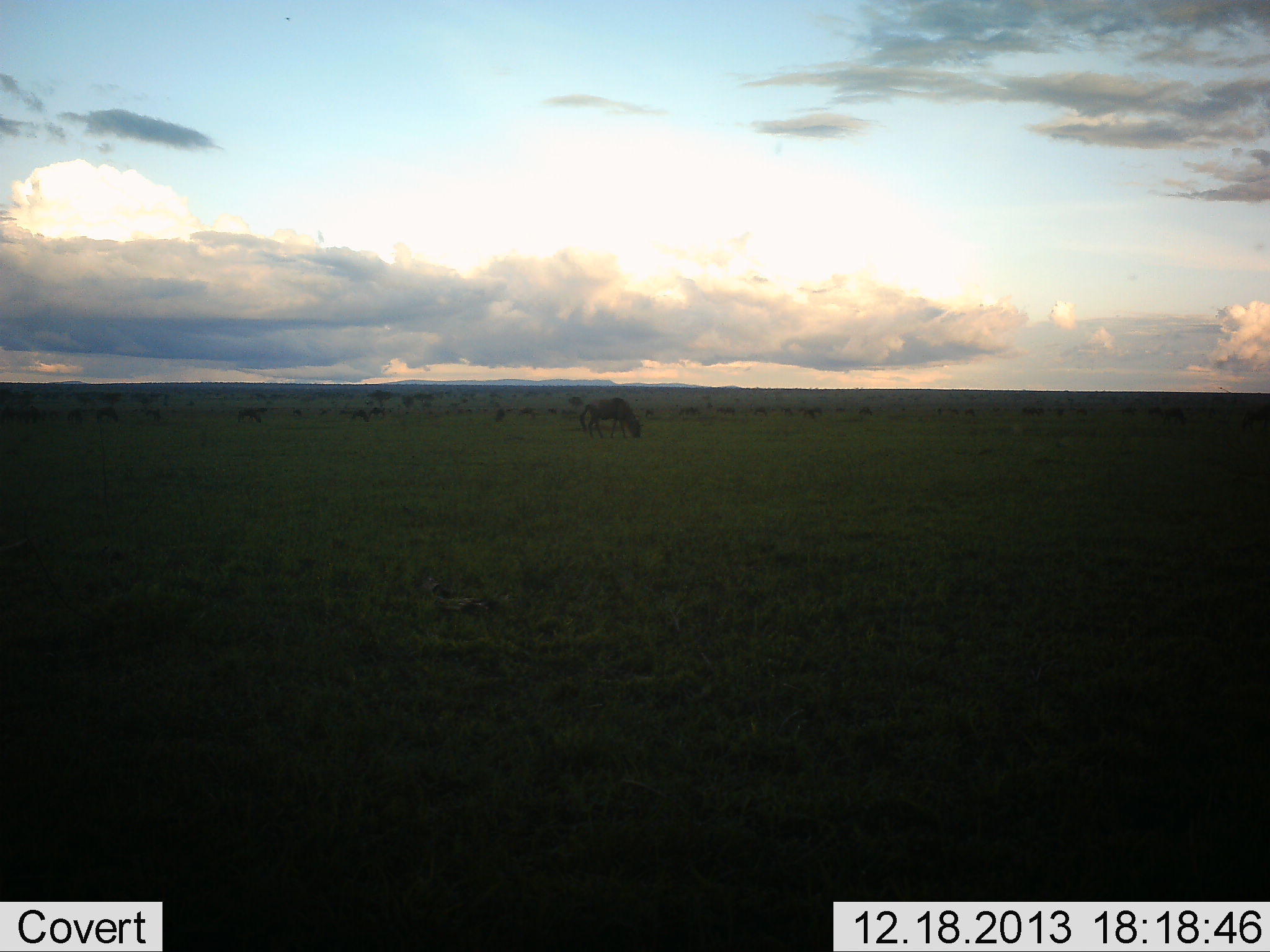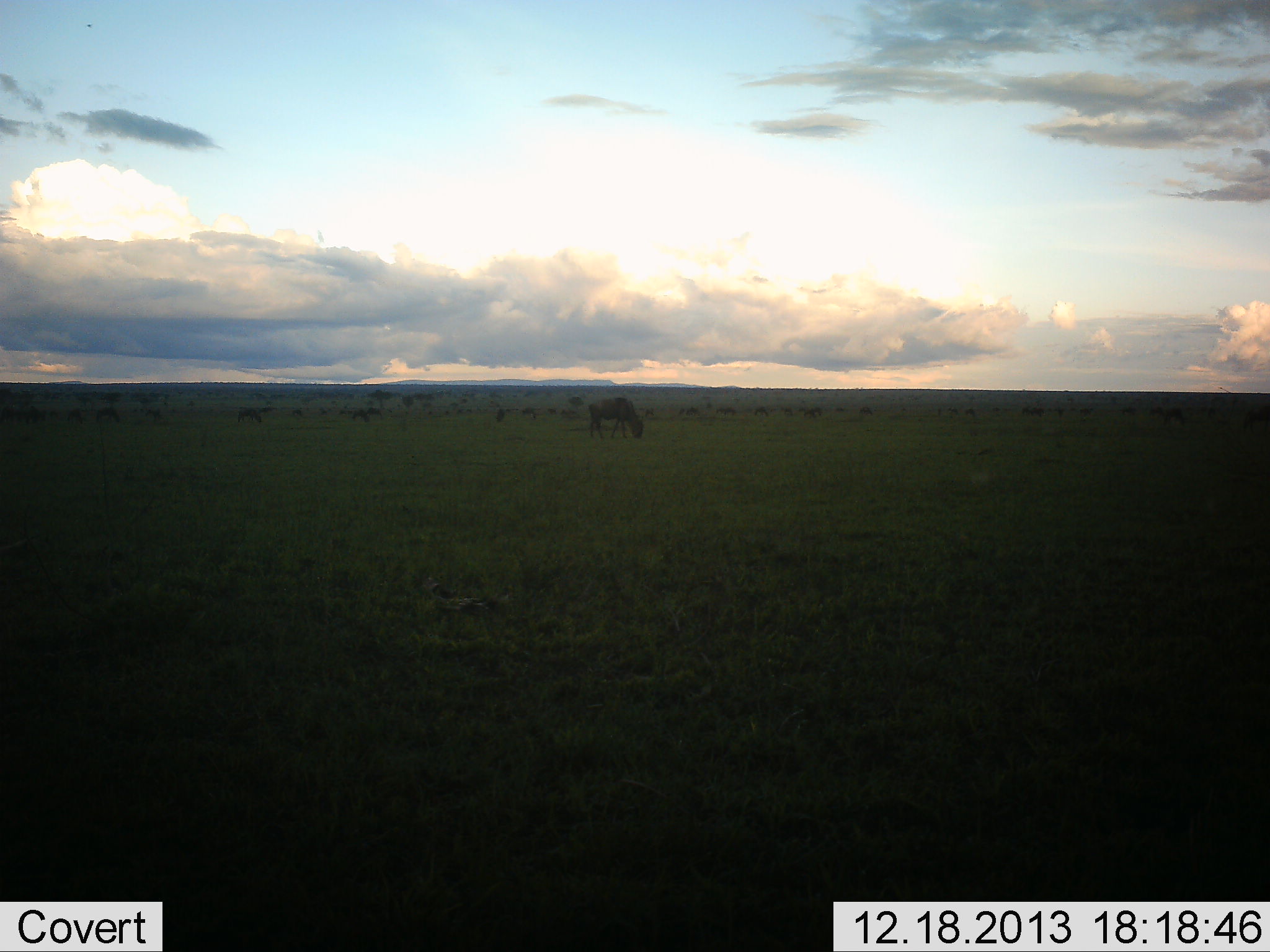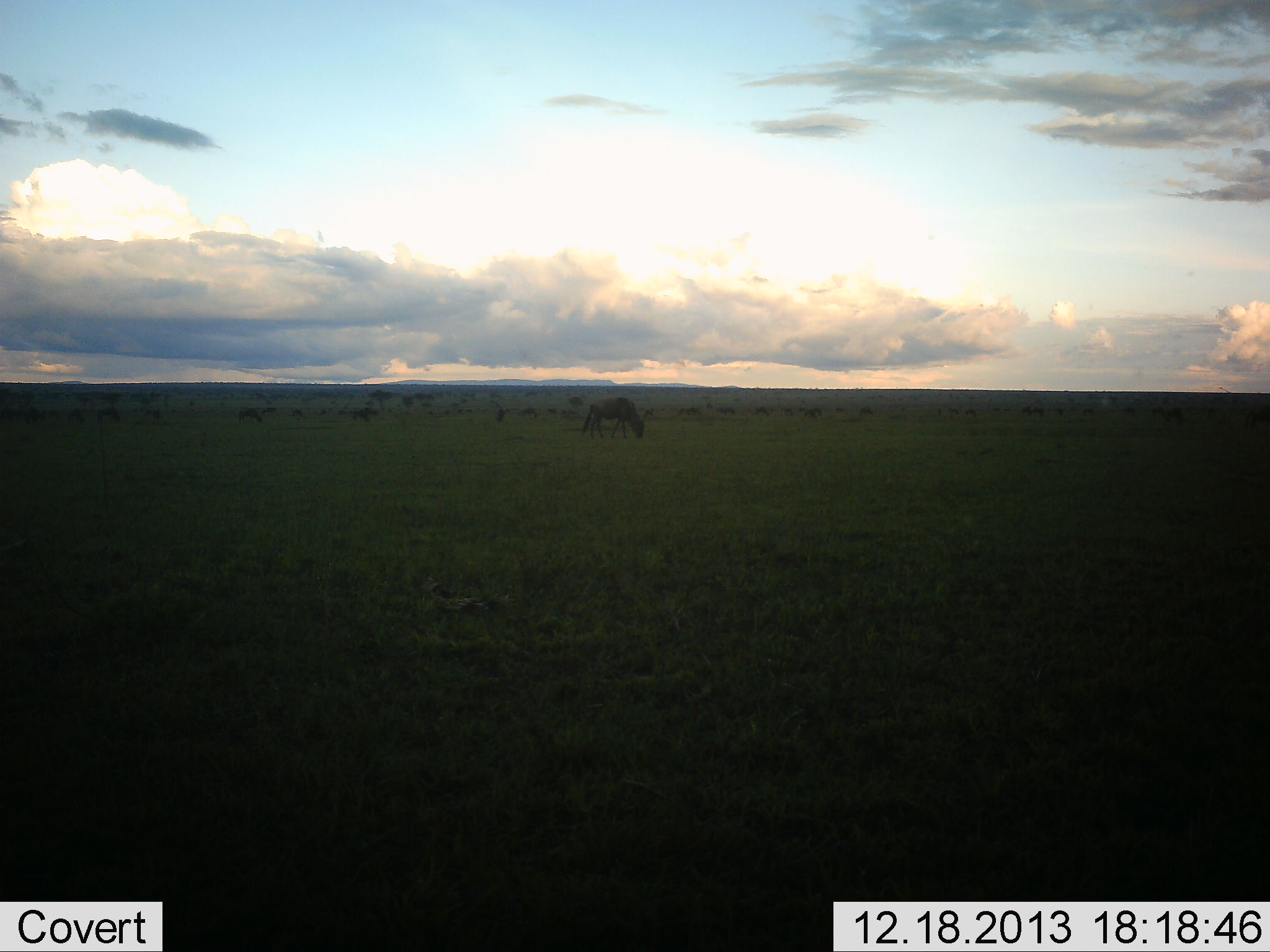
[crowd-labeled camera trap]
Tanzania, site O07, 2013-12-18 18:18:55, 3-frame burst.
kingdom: Animalia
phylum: Chordata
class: Mammalia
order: Artiodactyla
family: Bovidae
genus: Connochaetes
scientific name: Connochaetes taurinus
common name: blue wildebeest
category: wildebeest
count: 11-50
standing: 80%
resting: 10%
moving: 20%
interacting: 10%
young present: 0%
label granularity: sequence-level